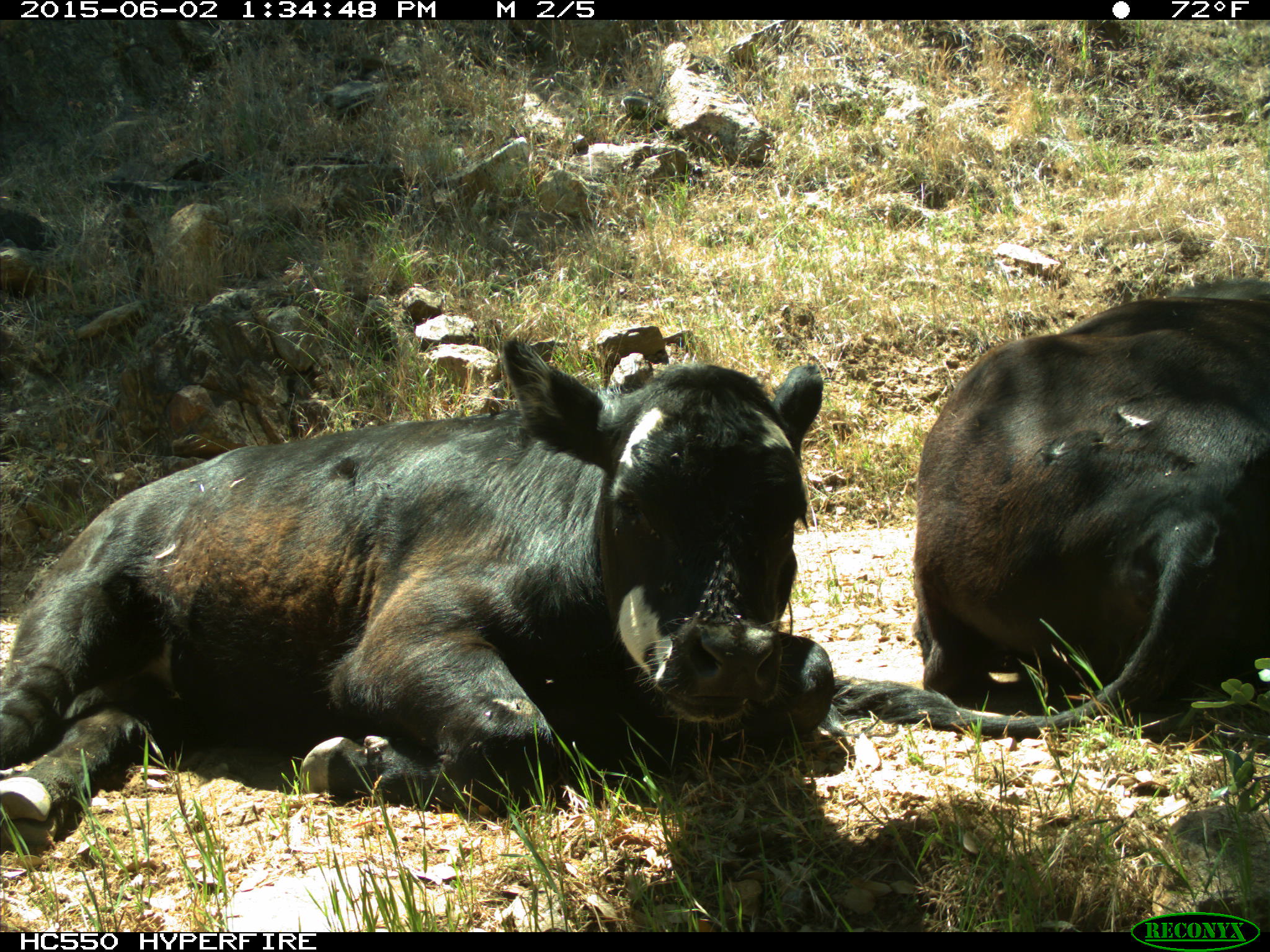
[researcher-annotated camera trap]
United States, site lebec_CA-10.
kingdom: Animalia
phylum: Chordata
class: Mammalia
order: Artiodactyla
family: Bovidae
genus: Bos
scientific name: Bos taurus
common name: domestic cow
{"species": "Bos taurus (domestic cow)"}